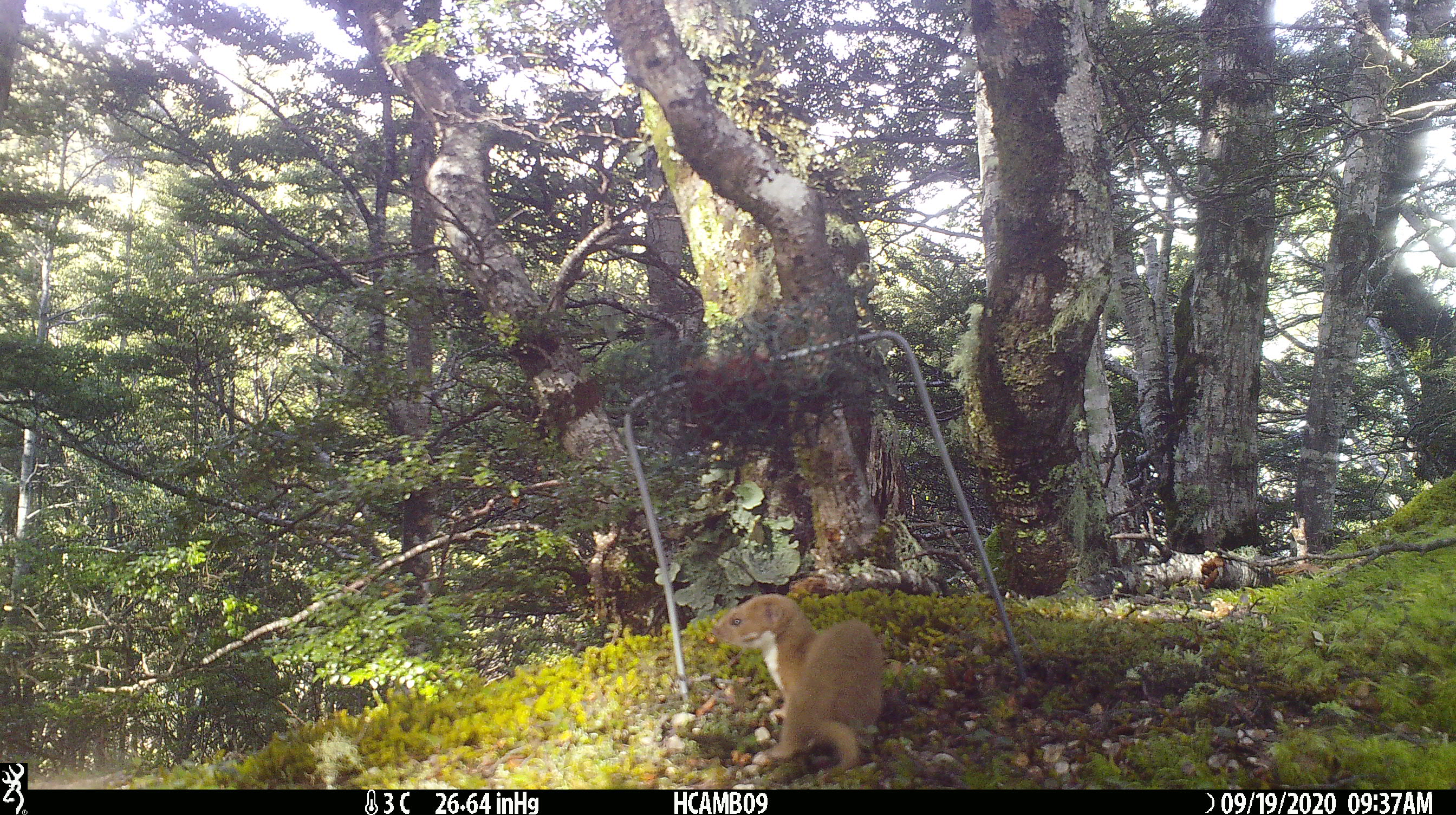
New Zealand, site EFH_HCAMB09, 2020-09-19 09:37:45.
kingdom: Animalia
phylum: Chordata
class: Mammalia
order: Carnivora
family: Mustelidae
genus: Mustela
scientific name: Mustela nivalis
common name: least weasel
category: weasel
Weasel (least weasel) (Mustela nivalis).